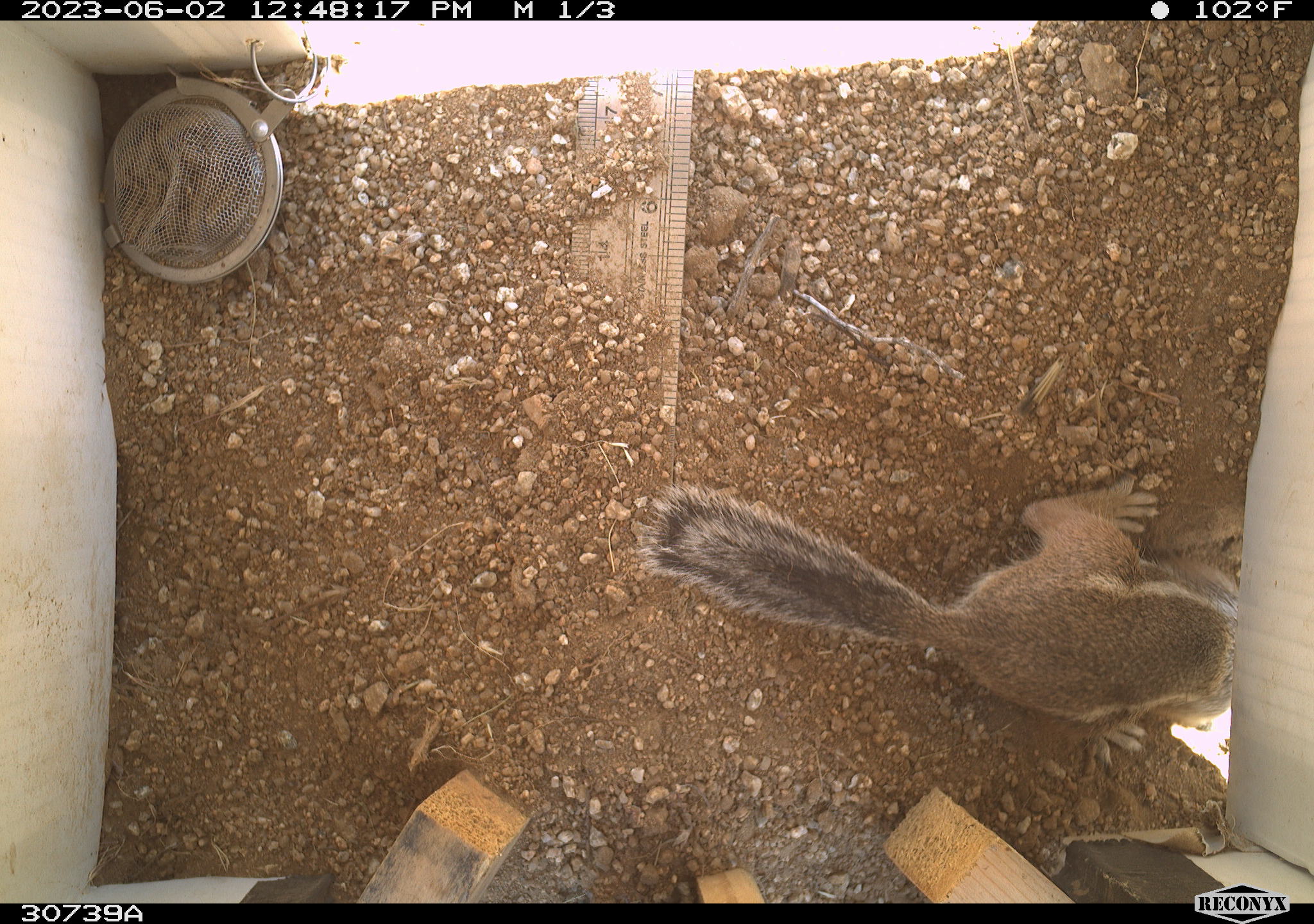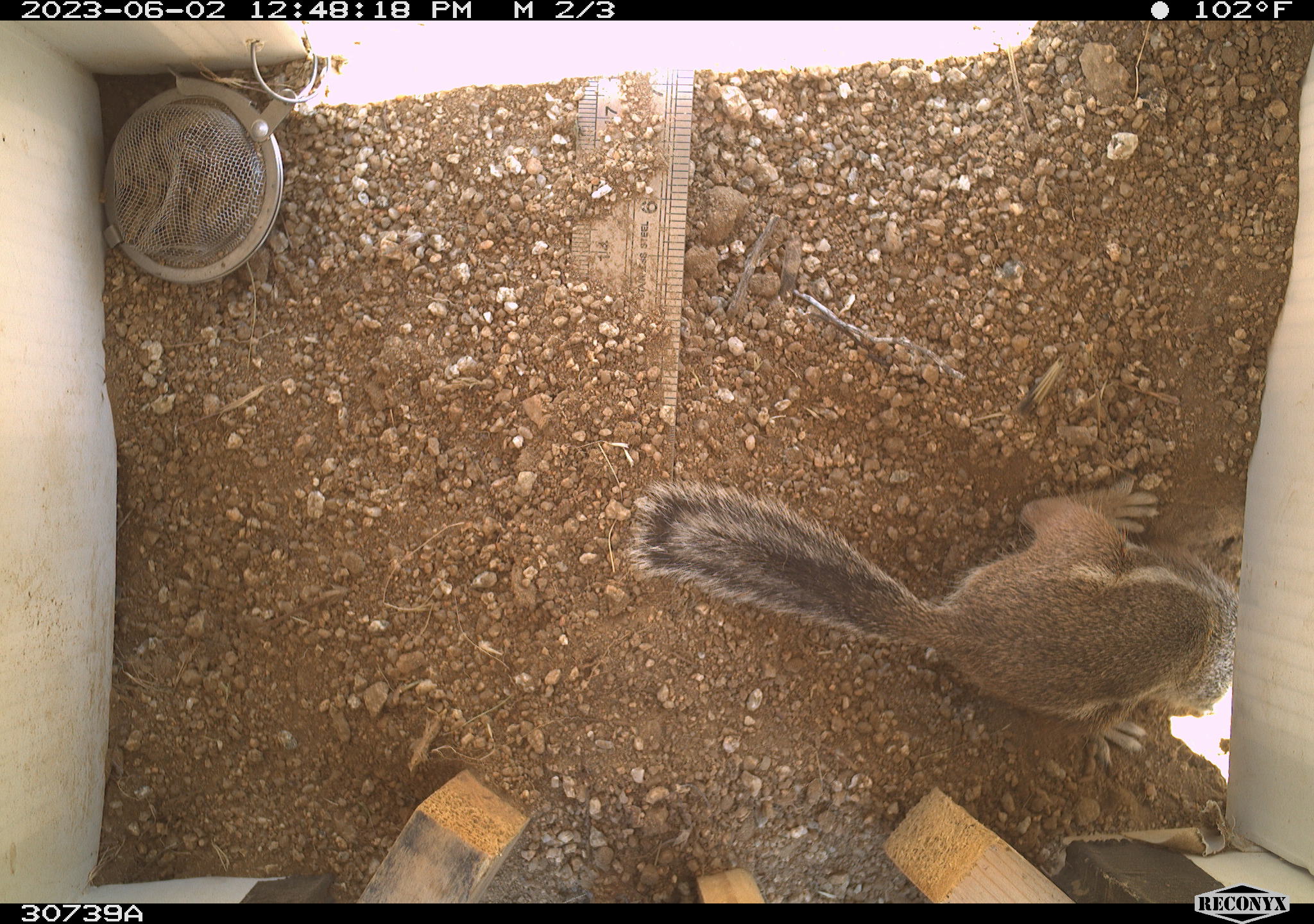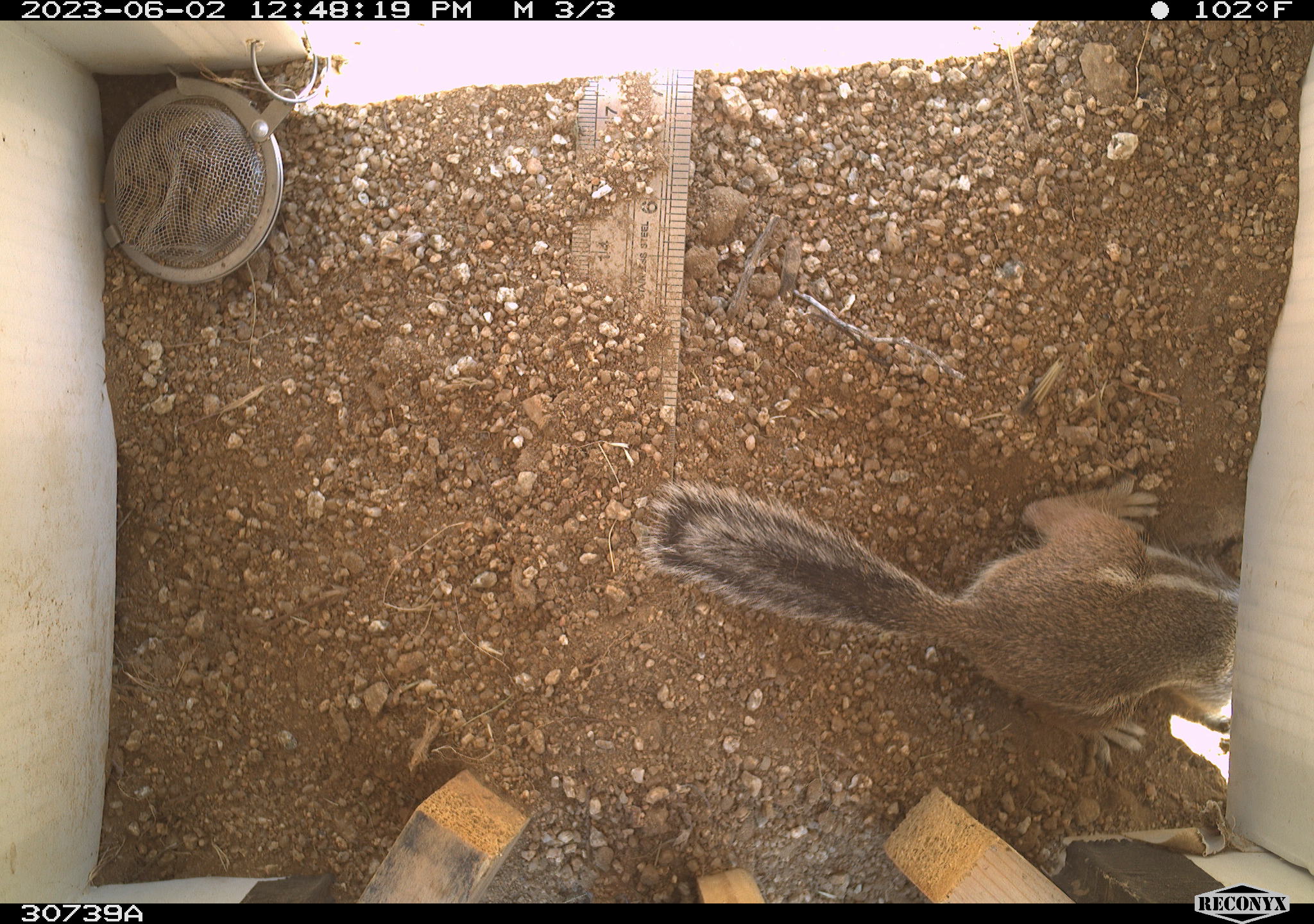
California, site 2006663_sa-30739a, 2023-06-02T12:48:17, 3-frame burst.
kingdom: Animalia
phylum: Chordata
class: Mammalia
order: Rodentia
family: Sciuridae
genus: Ammospermophilus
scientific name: Ammospermophilus leucurus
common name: white-tailed antelope squirrel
White-tailed antelope squirrel (Ammospermophilus leucurus).